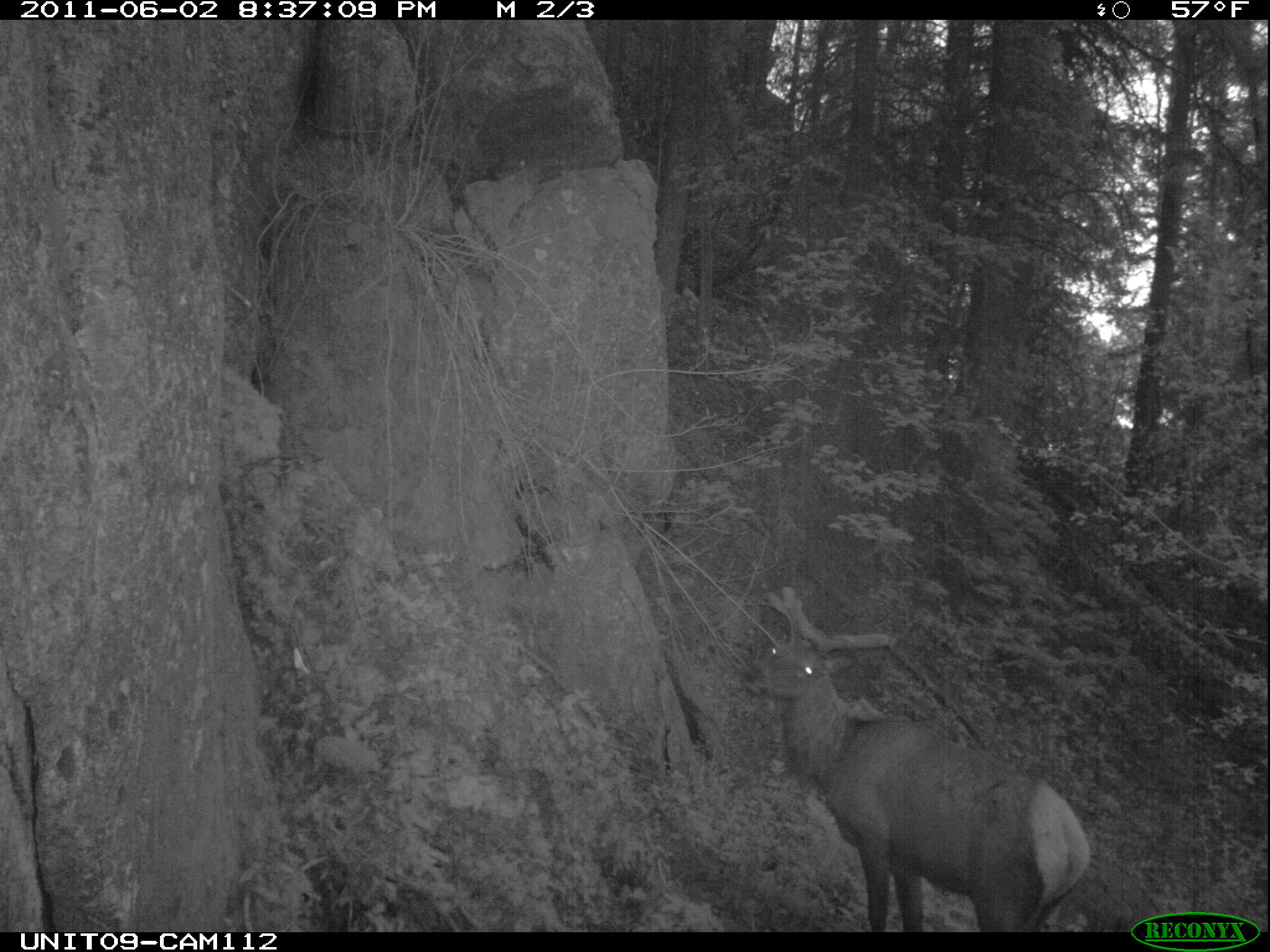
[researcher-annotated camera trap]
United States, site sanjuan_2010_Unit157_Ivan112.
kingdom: Animalia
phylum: Chordata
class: Mammalia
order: Artiodactyla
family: Cervidae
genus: Cervus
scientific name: Cervus elaphus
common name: red deer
Cervus elaphus (red deer).